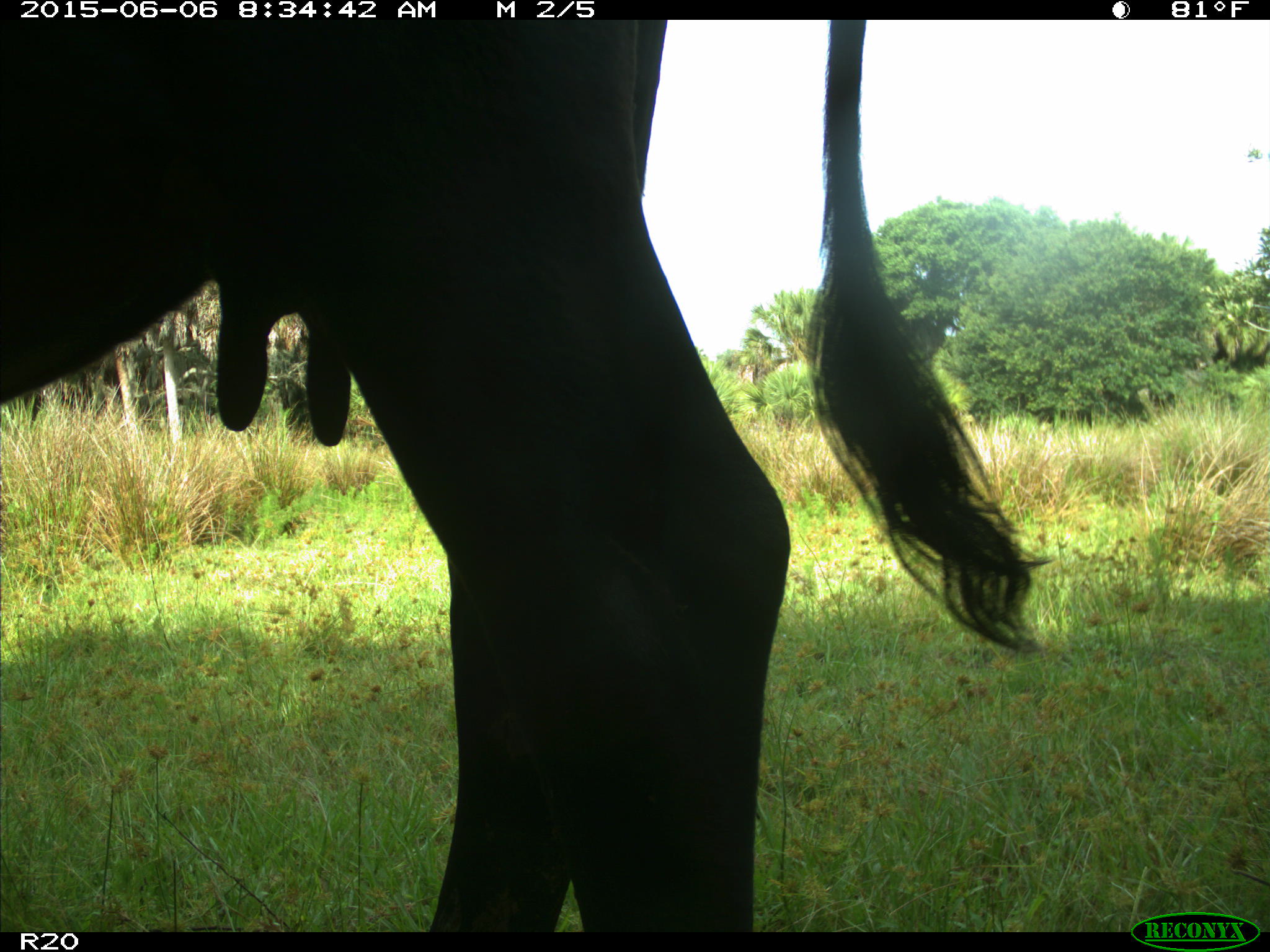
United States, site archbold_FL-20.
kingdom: Animalia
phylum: Chordata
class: Mammalia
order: Artiodactyla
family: Bovidae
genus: Bos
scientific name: Bos taurus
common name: domestic cow